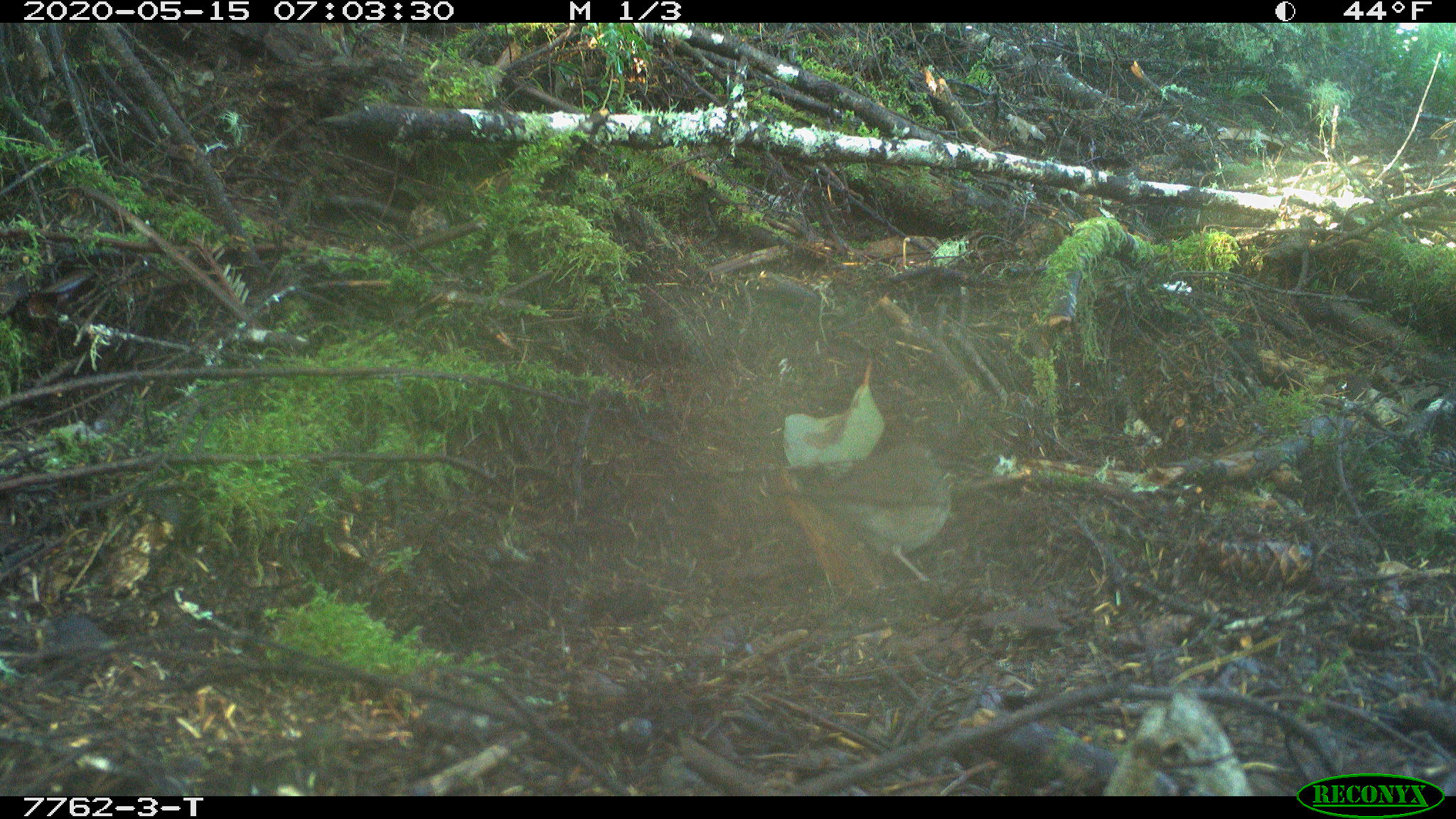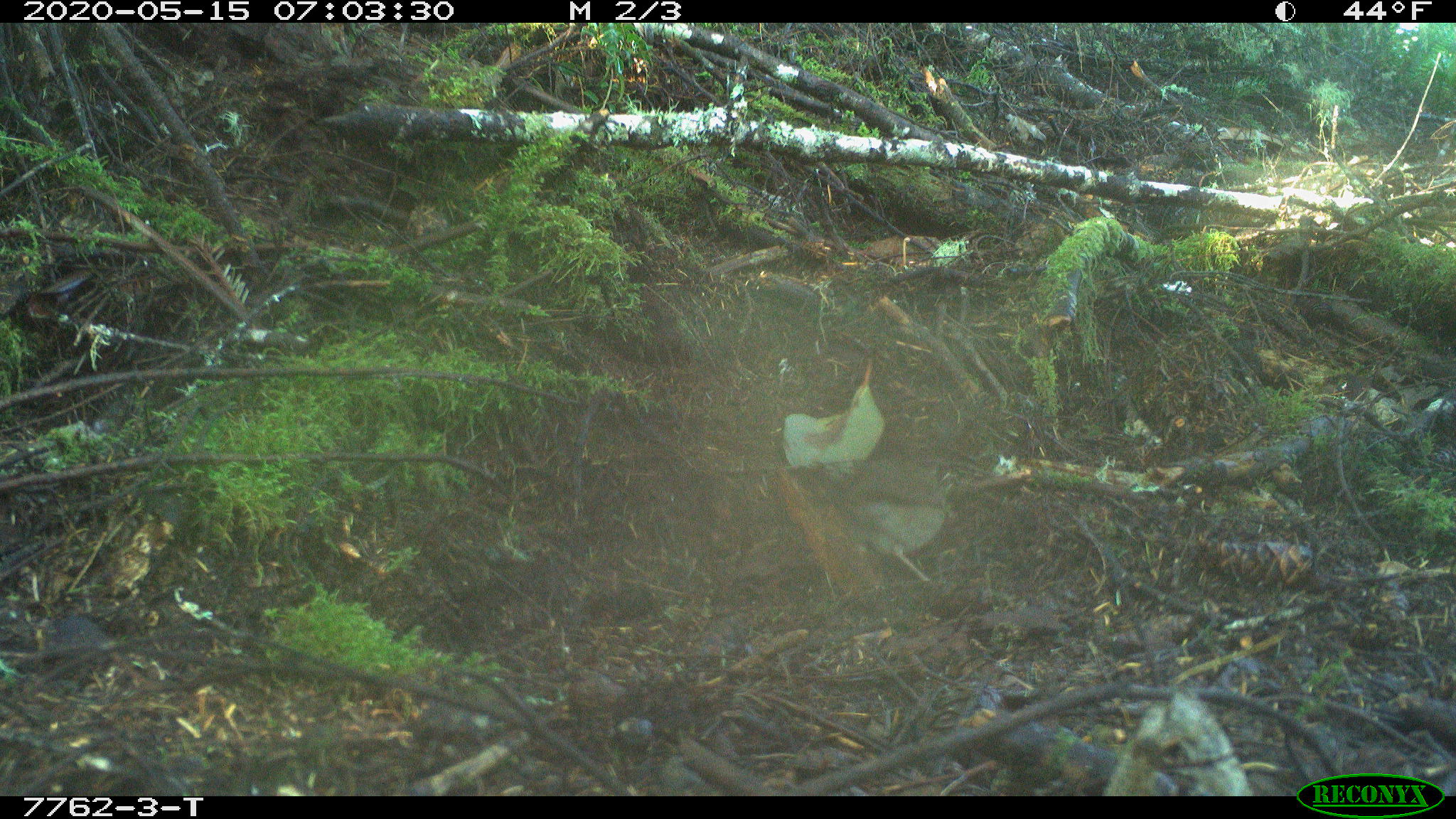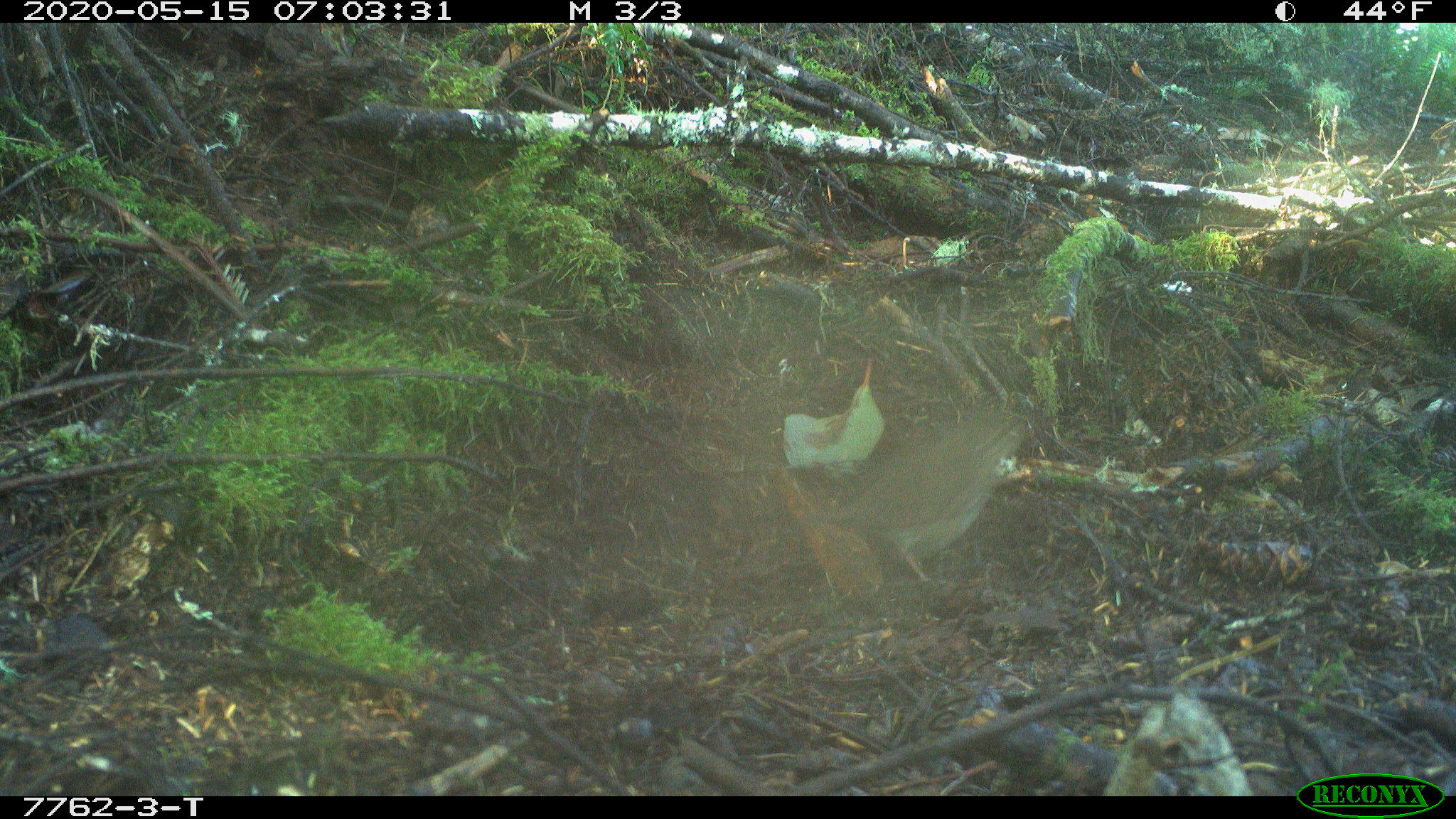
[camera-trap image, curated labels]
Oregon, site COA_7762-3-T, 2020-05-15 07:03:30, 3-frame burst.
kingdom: Animalia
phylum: Chordata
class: Aves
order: Passeriformes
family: Turdidae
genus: Catharus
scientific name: Catharus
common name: brown thrushes and nightingale-thrushes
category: catharus species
Catharus species (brown thrushes and nightingale-thrushes) (Catharus).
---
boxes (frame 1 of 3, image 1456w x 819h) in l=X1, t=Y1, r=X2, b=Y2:
catharus species: l=768, t=433, r=958, b=589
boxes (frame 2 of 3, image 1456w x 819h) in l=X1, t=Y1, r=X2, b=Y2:
catharus species: l=798, t=451, r=964, b=587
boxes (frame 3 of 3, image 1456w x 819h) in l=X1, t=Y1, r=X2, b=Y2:
catharus species: l=778, t=399, r=1047, b=592